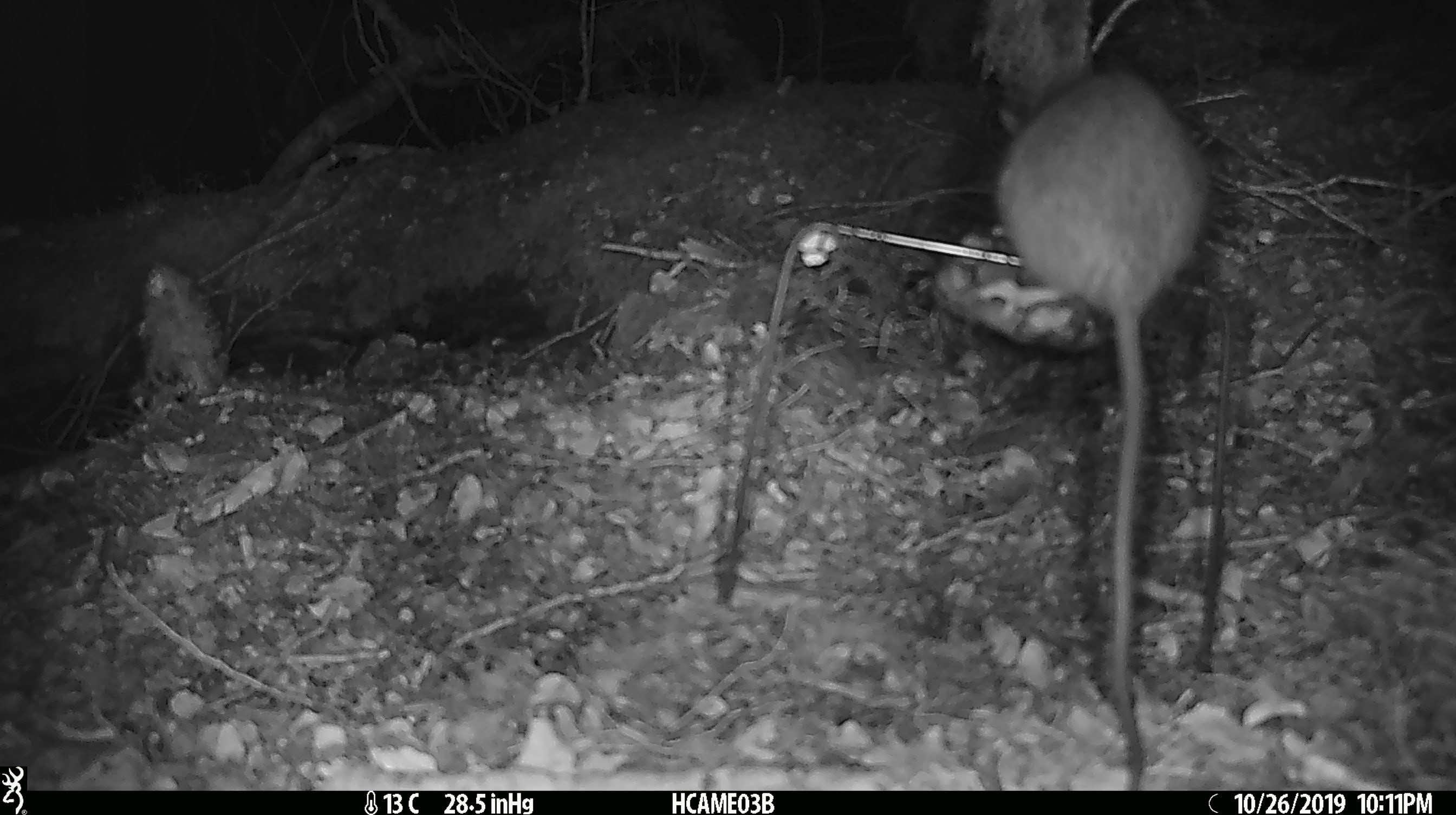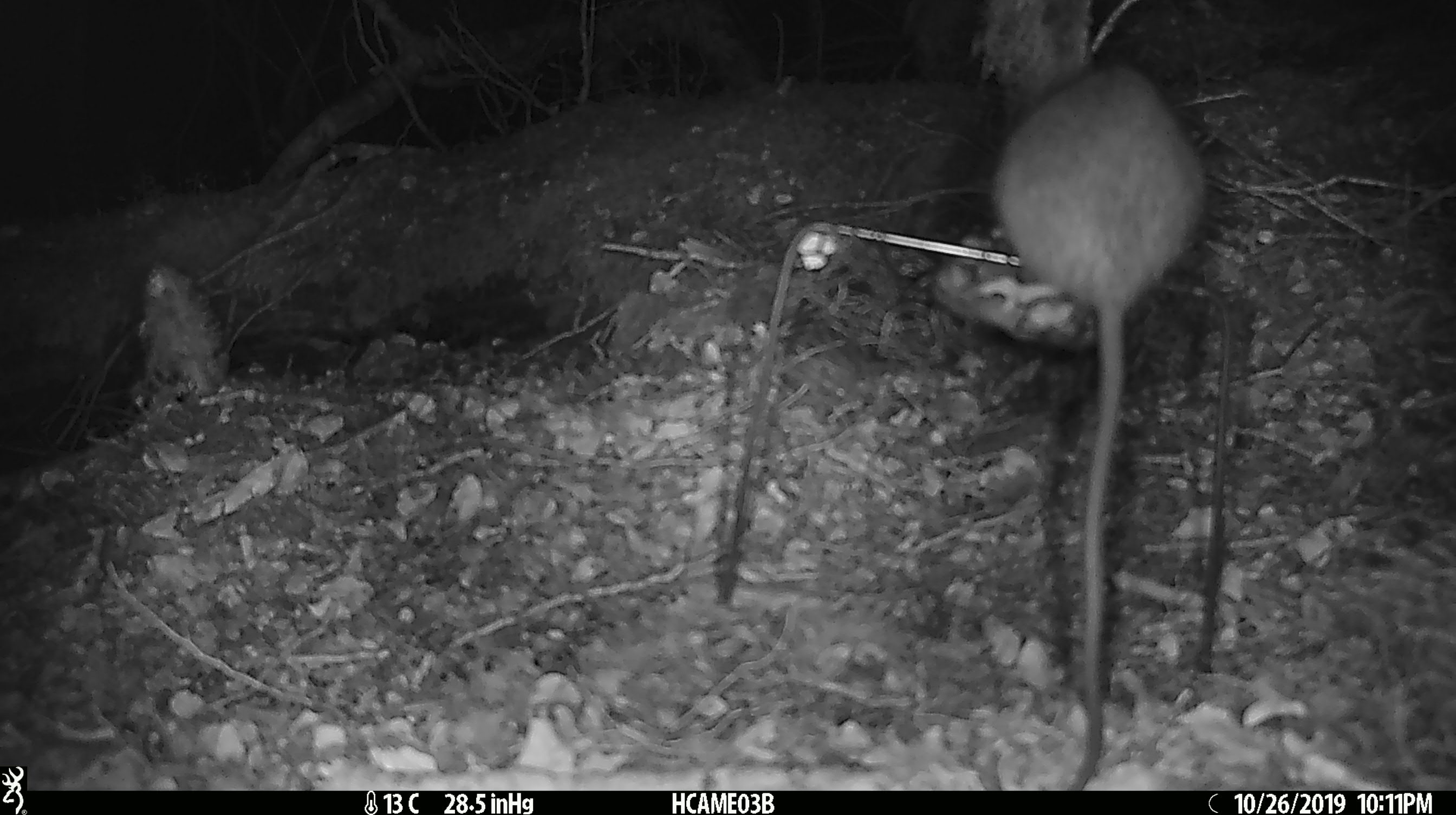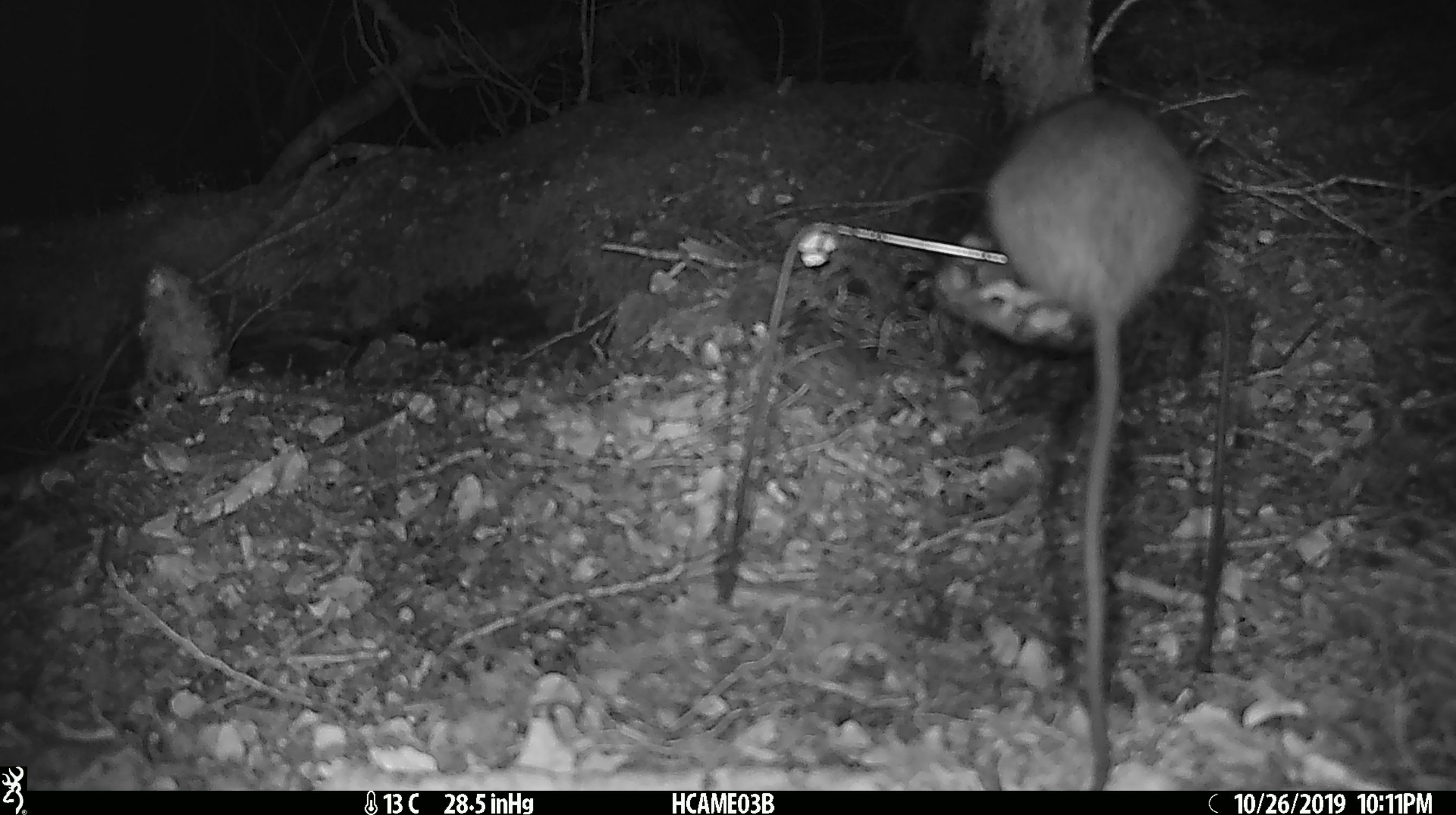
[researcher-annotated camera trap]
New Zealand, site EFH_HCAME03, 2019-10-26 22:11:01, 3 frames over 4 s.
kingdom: Animalia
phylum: Chordata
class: Mammalia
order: Rodentia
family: Muridae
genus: Rattus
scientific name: Rattus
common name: rat